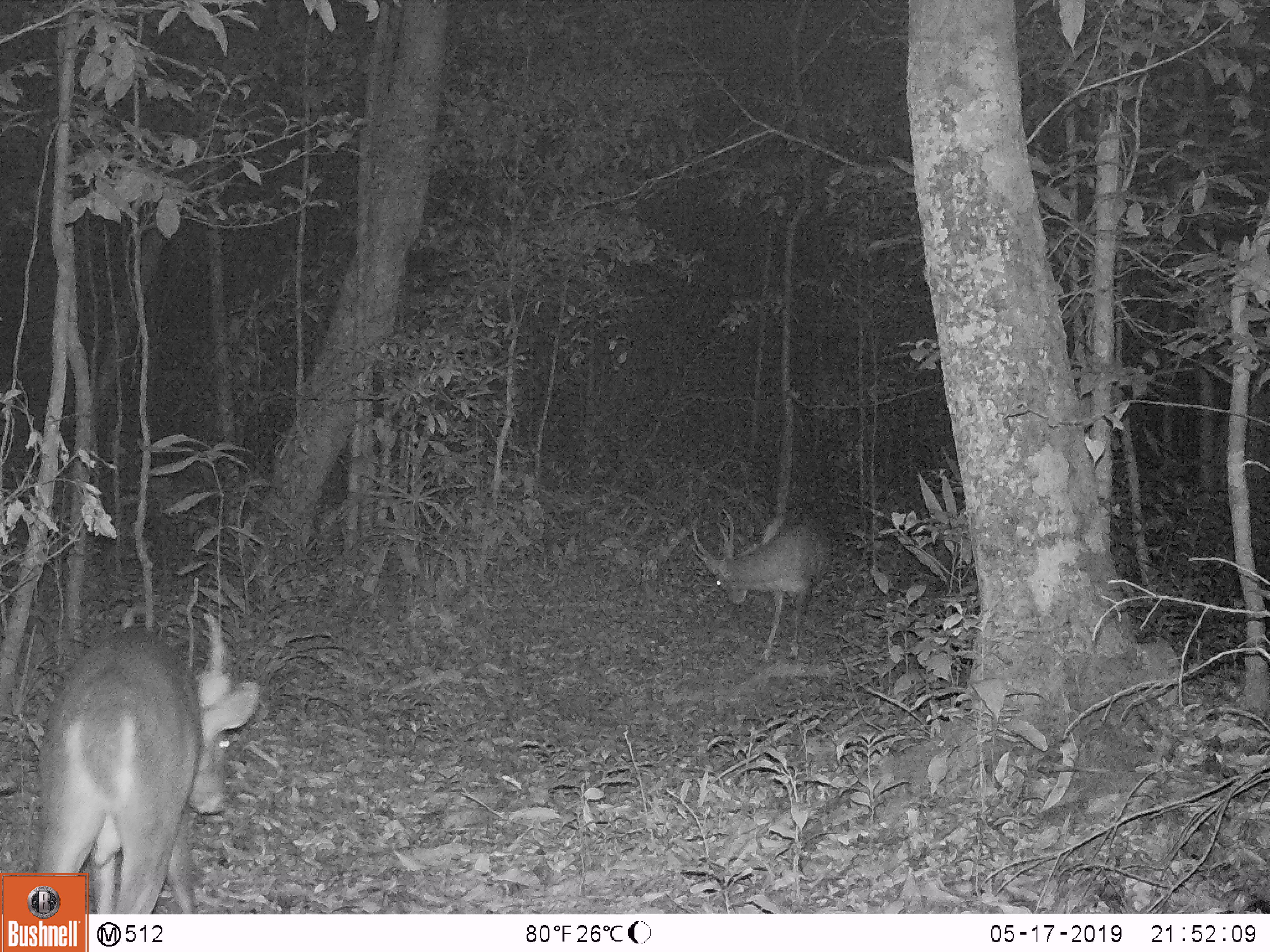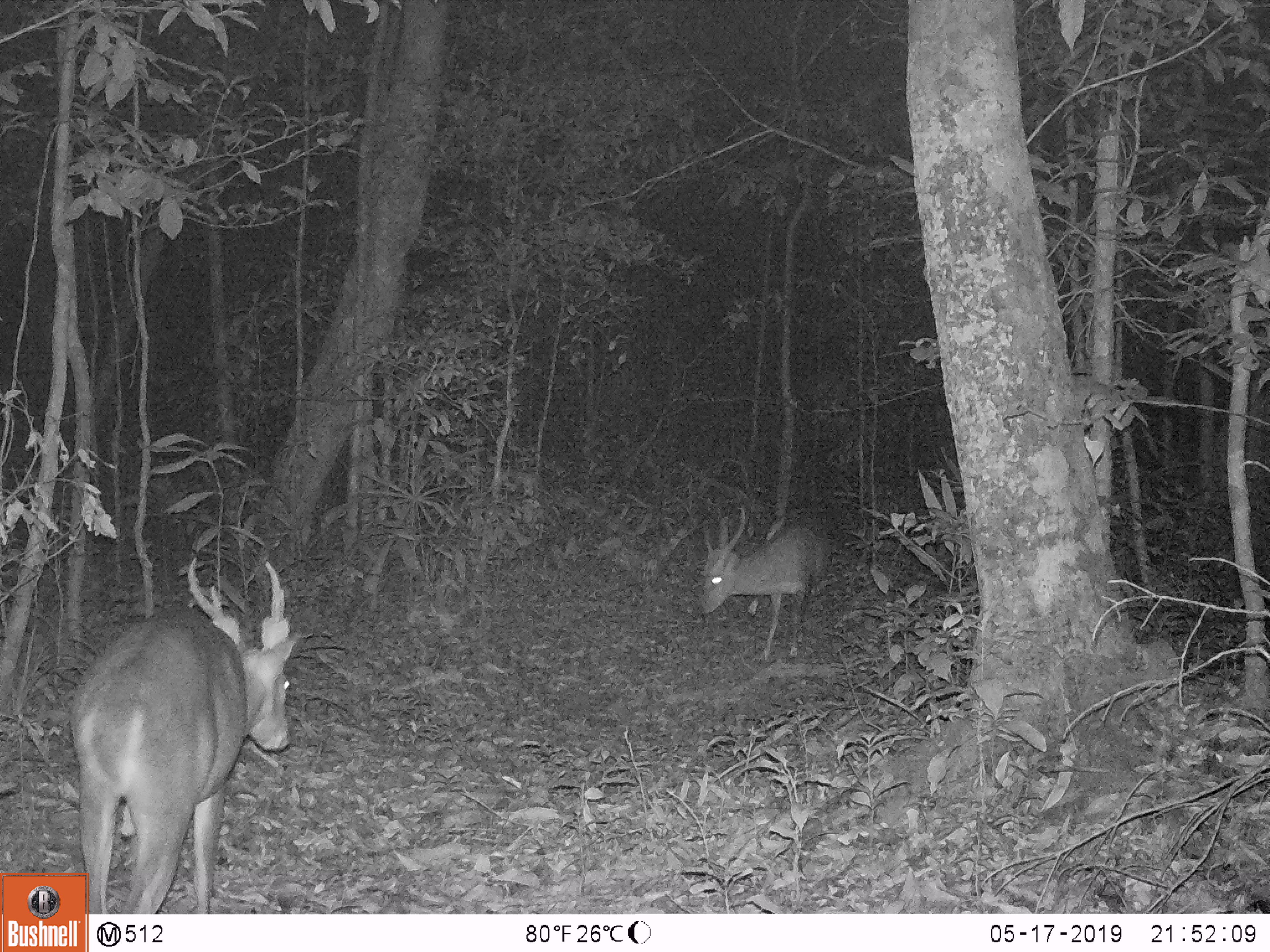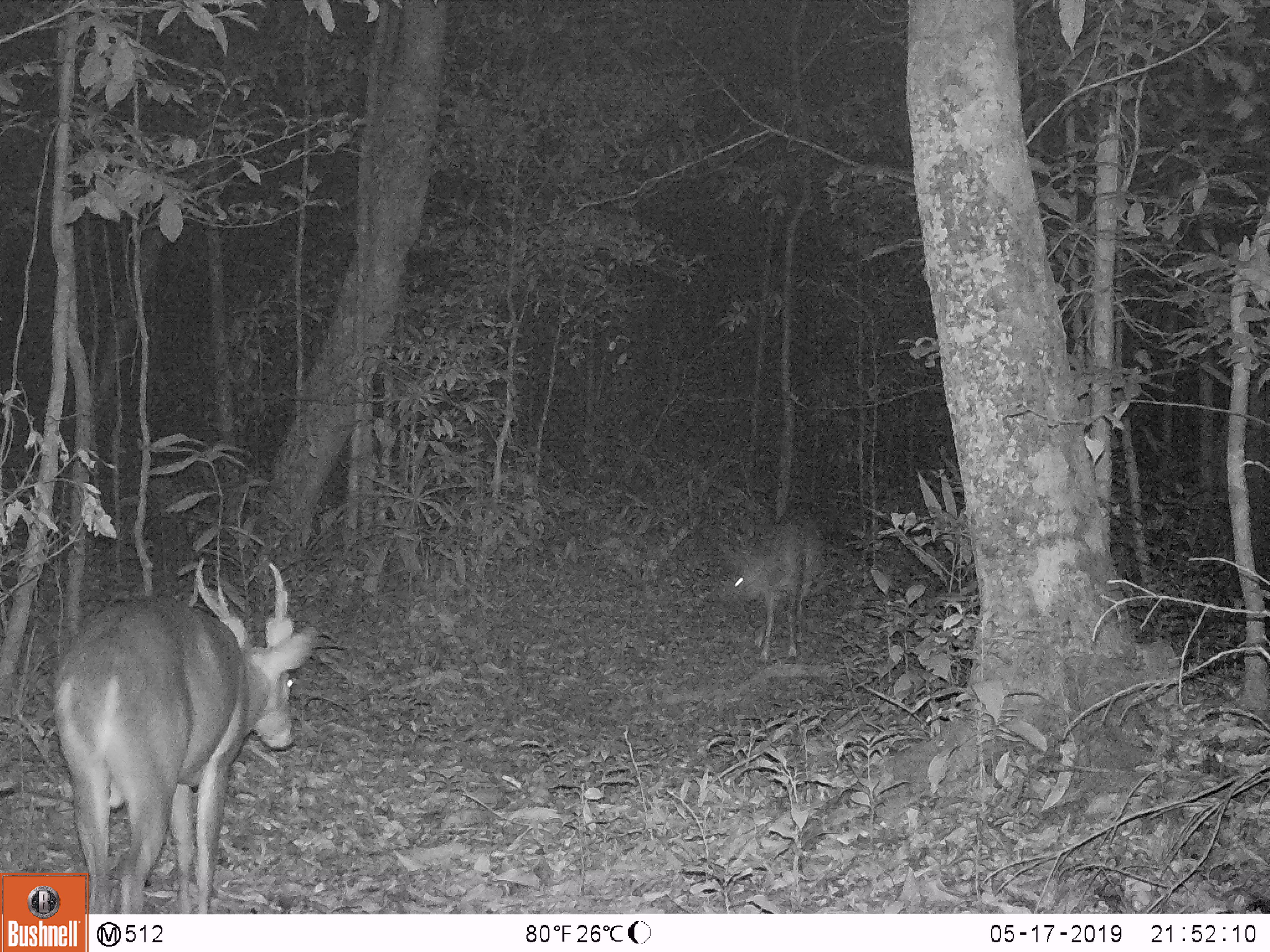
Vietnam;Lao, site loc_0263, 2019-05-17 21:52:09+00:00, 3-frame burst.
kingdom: Animalia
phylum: Chordata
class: Mammalia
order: Artiodactyla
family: Cervidae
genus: Muntiacus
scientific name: Muntiacus vuquangensis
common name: large-antlered muntjac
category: large antlered muntjac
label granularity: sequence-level